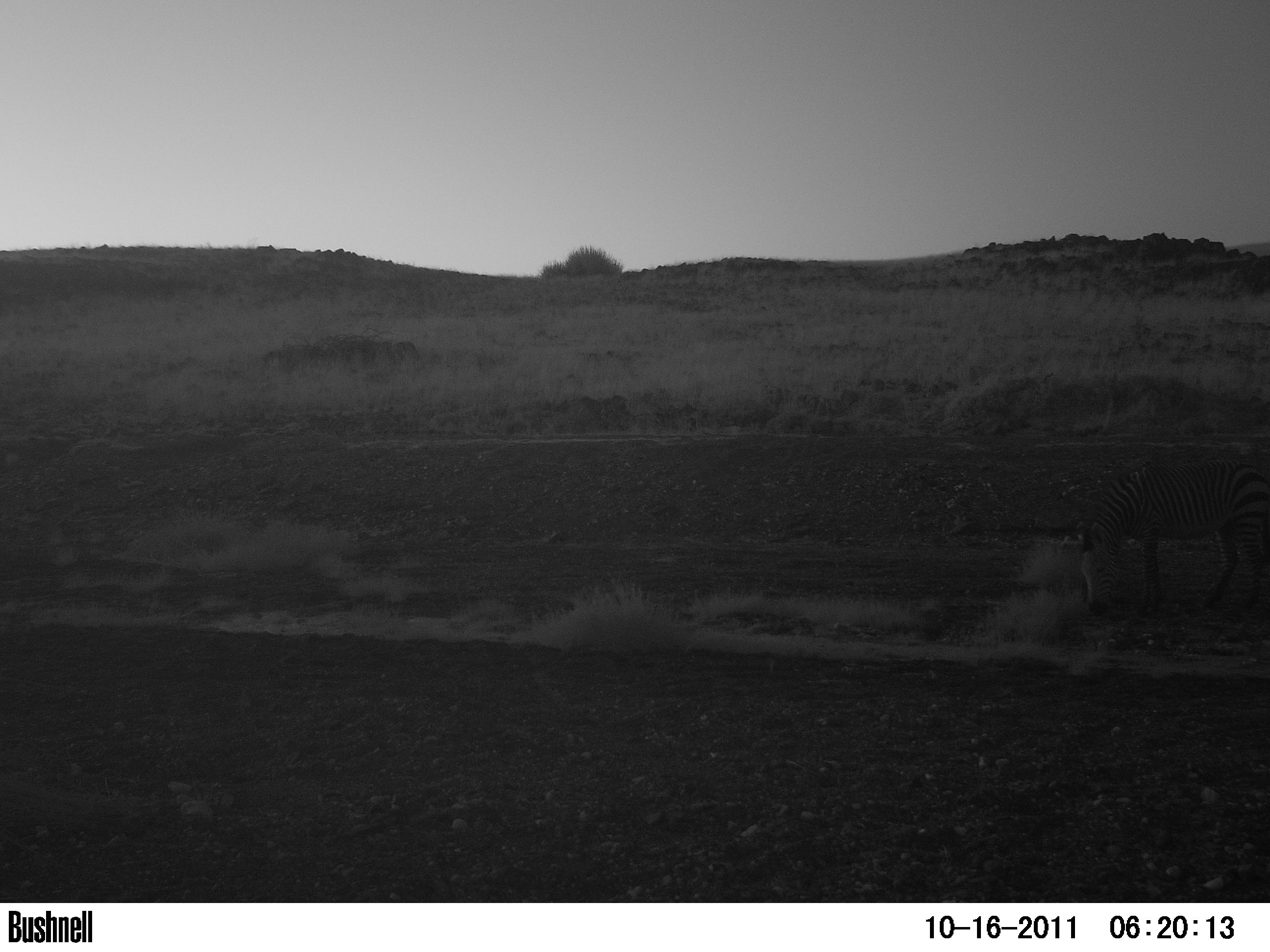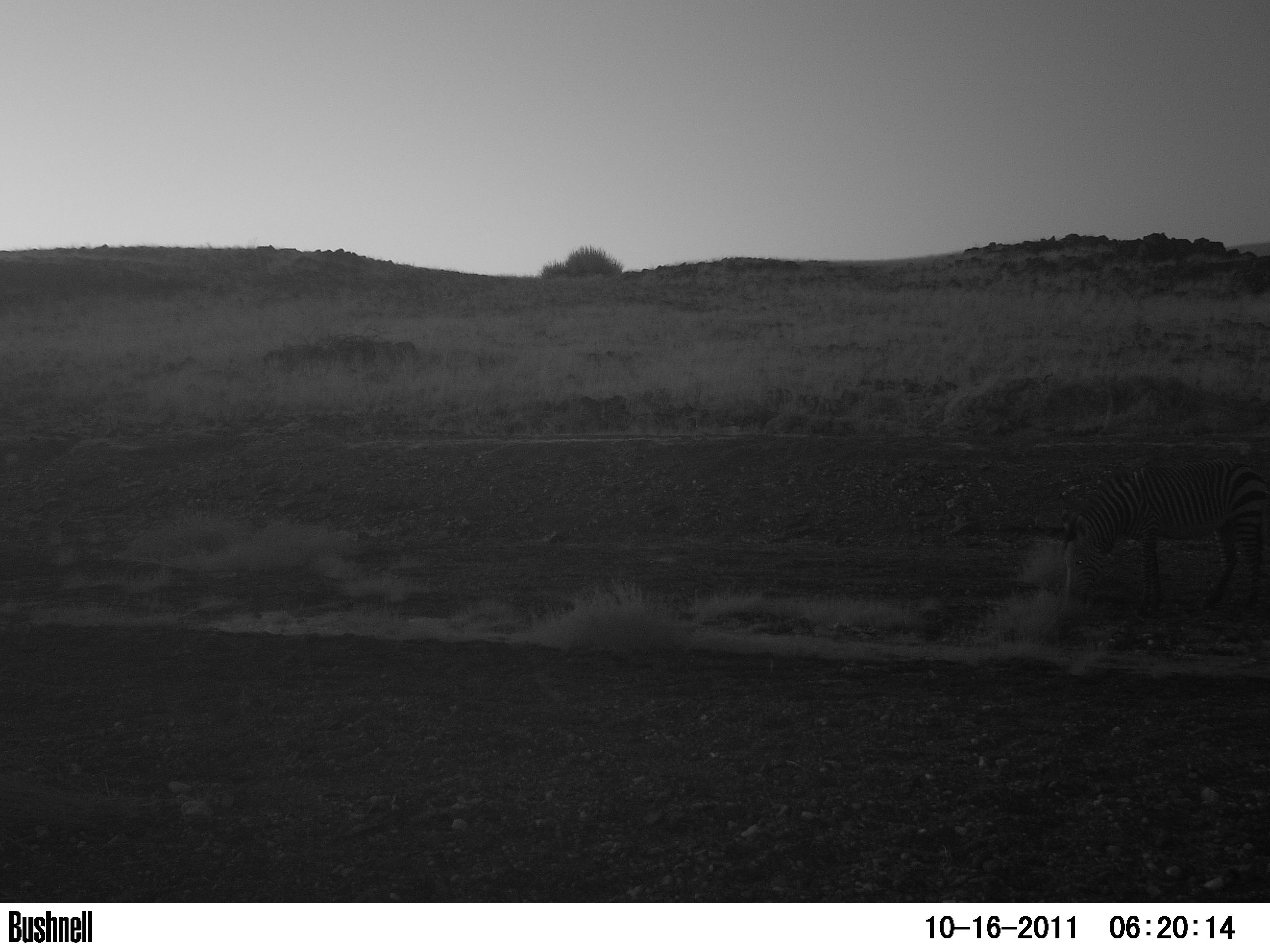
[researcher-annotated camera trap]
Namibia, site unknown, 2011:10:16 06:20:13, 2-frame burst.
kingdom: Animalia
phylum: Chordata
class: Mammalia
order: Perissodactyla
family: Equidae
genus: Equus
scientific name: Equus zebra hartmannae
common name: hartmann's mountain zebra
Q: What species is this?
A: Equus zebra hartmannae (hartmann's mountain zebra).